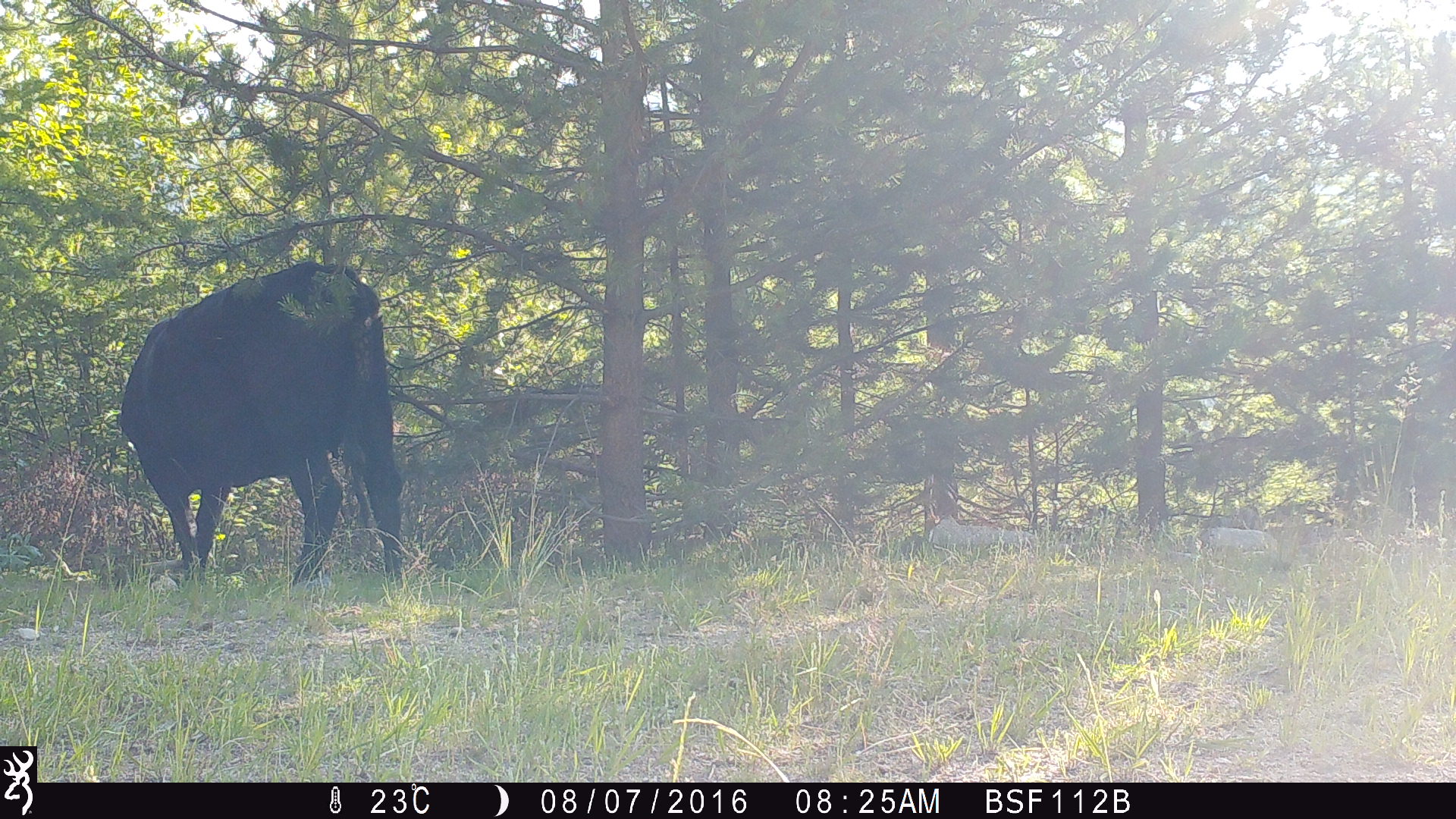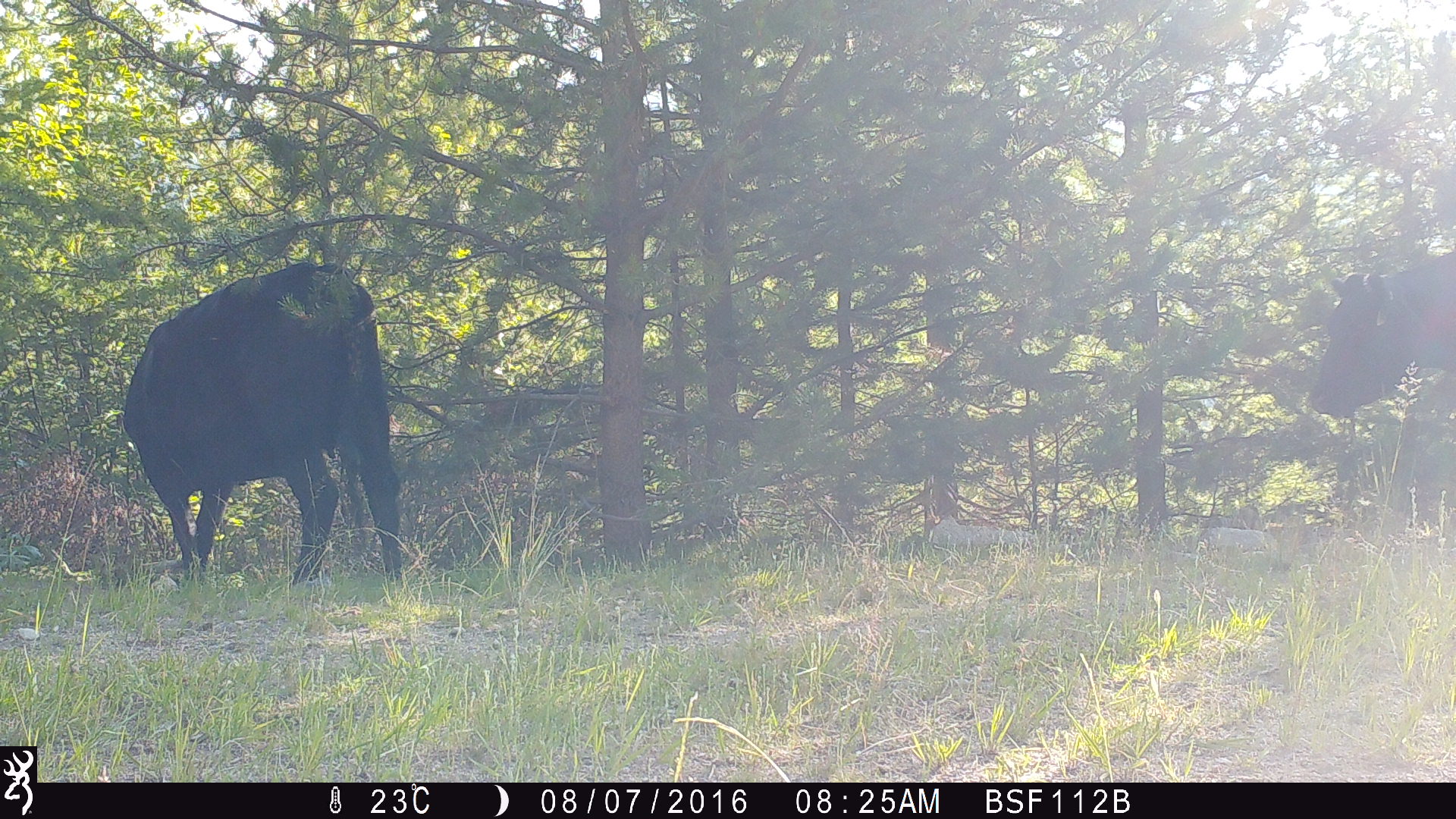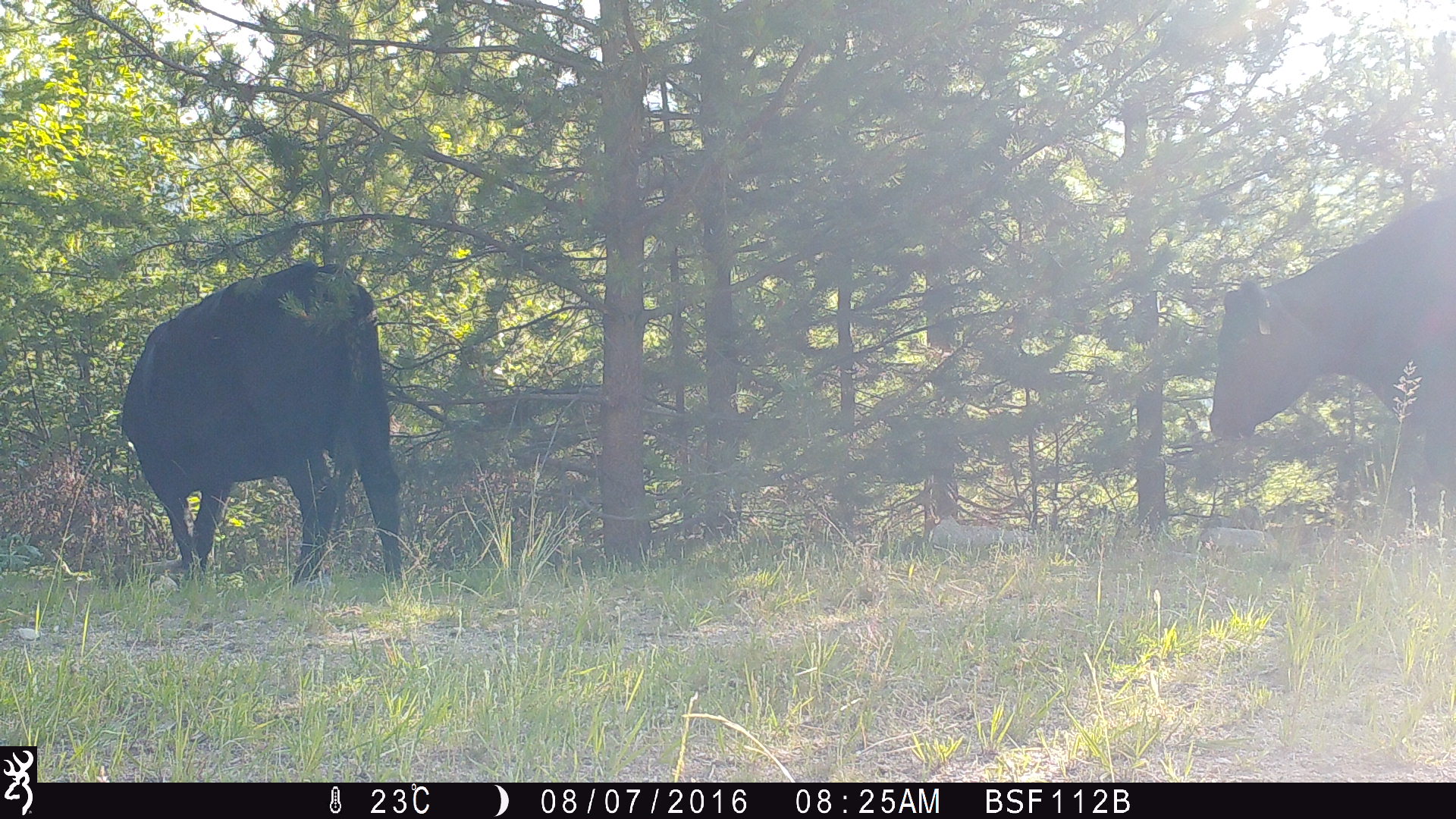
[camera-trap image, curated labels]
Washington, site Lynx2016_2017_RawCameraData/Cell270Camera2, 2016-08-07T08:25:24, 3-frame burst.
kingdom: Animalia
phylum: Chordata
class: Mammalia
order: Artiodactyla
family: Bovidae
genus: Bos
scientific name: Bos taurus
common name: domestic cattle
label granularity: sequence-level